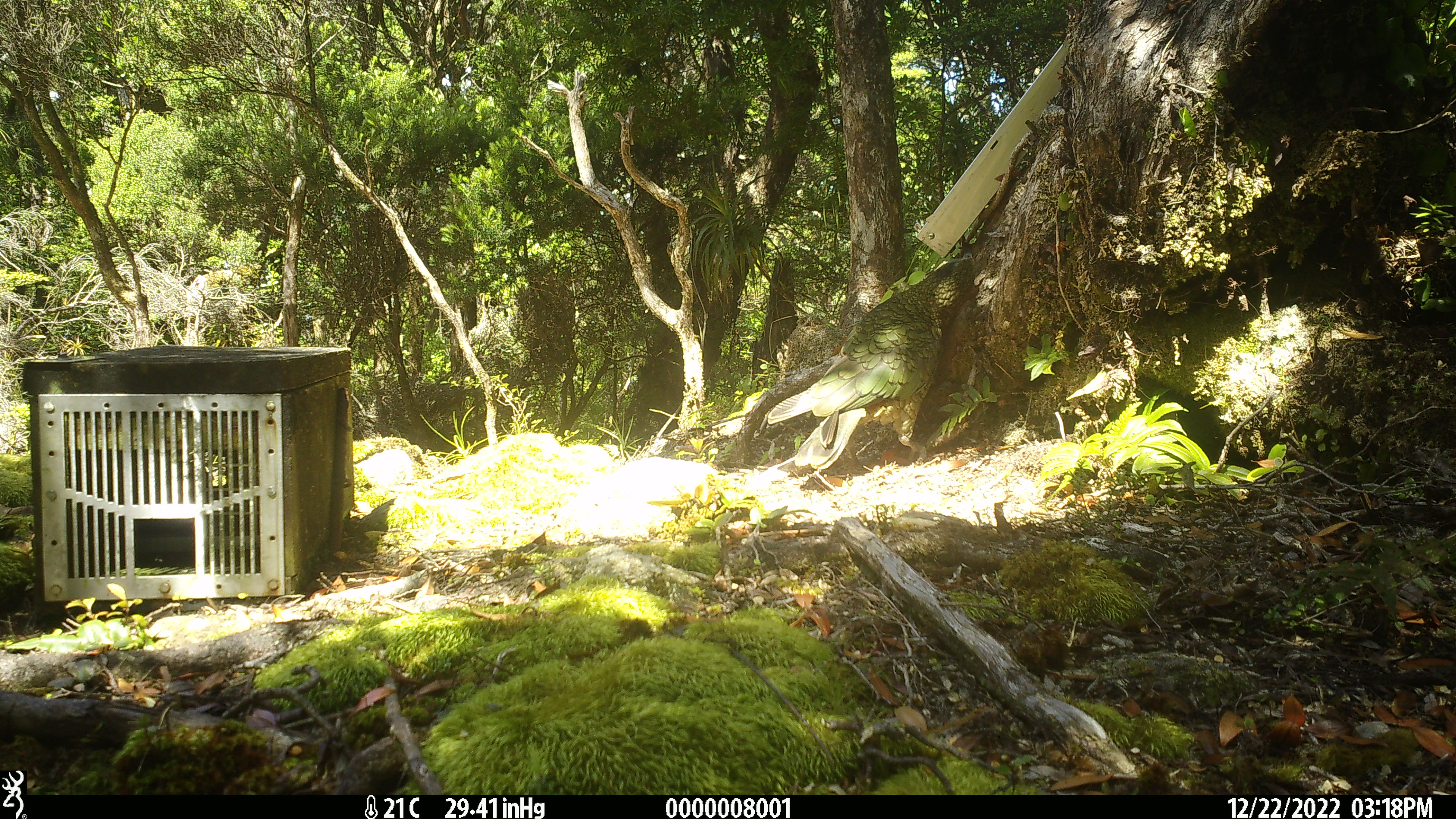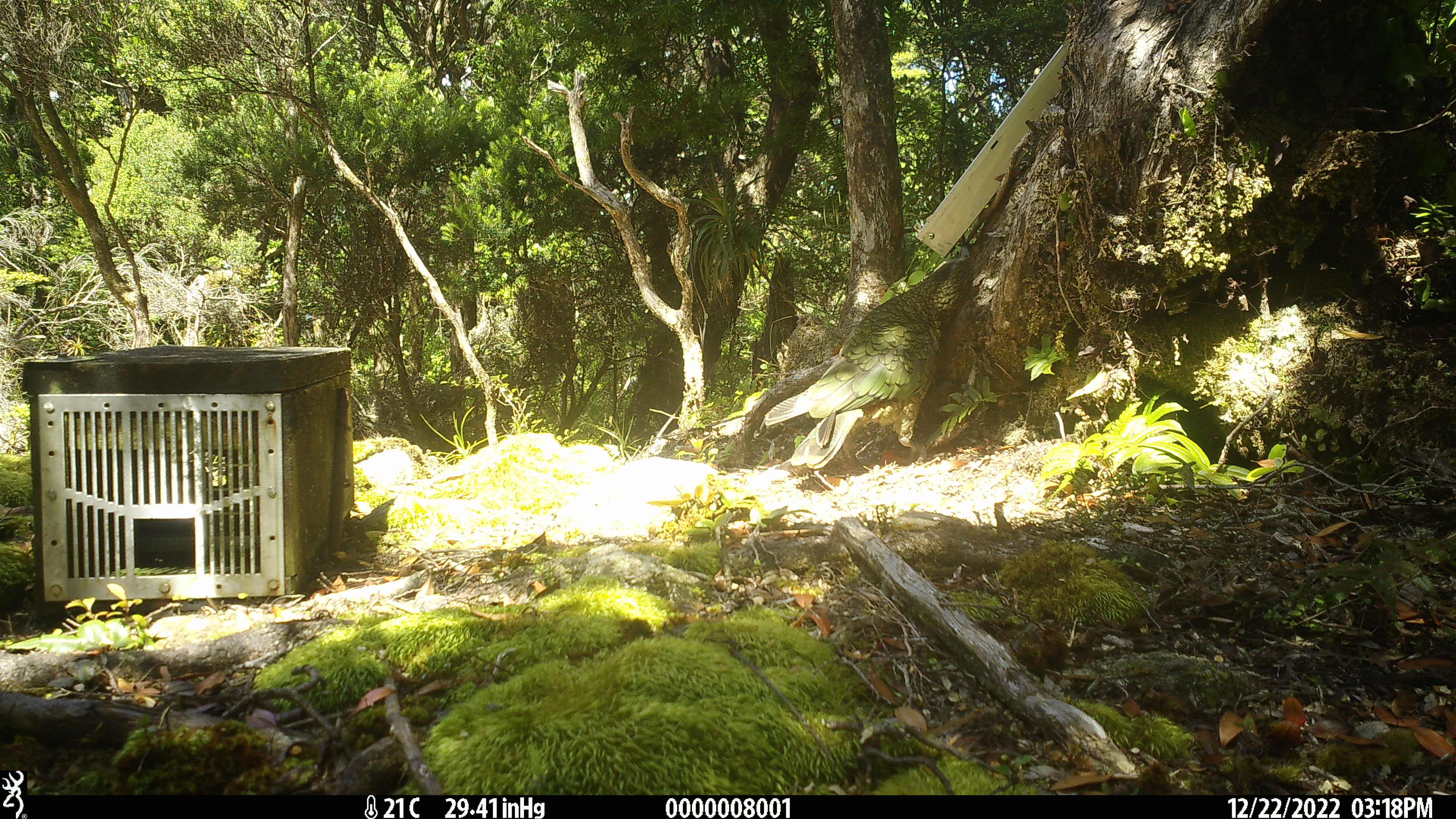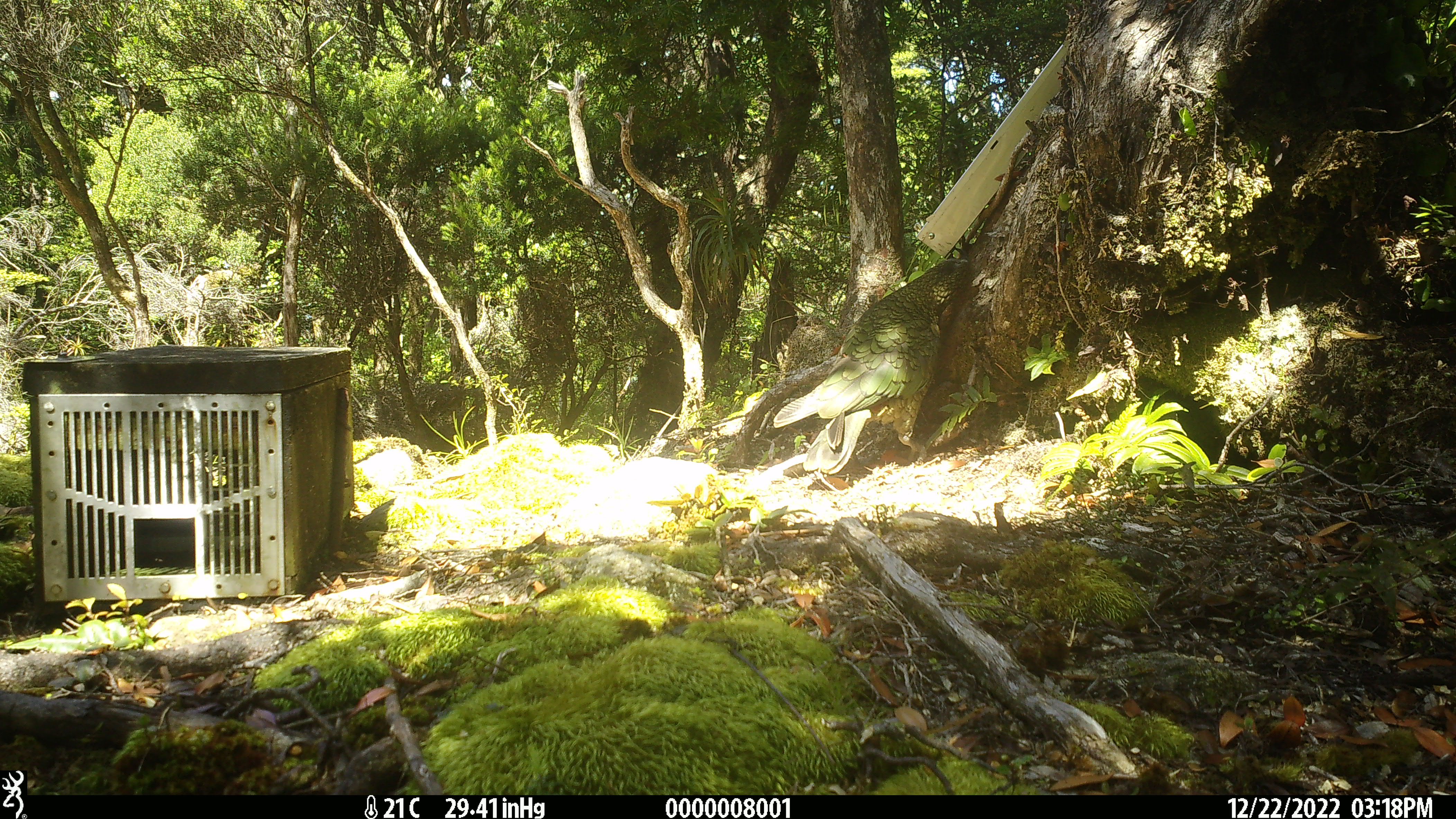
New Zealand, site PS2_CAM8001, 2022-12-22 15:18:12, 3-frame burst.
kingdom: Animalia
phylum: Chordata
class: Aves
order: Psittaciformes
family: Strigopidae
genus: Nestor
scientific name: Nestor notabilis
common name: kea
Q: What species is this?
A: Kea (Nestor notabilis).